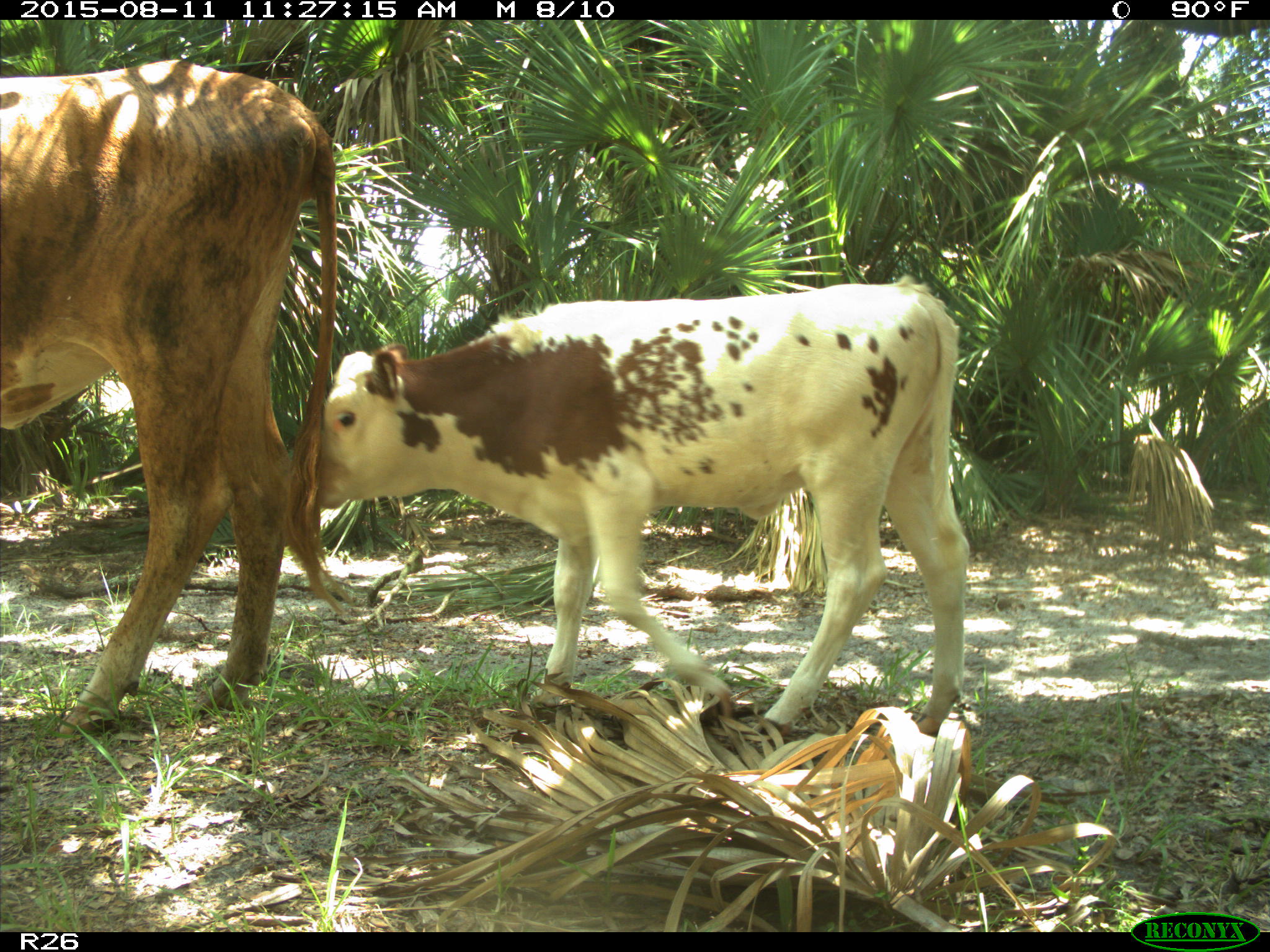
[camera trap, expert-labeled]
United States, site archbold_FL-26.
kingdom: Animalia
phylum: Chordata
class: Mammalia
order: Artiodactyla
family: Bovidae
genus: Bos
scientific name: Bos taurus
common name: domestic cow